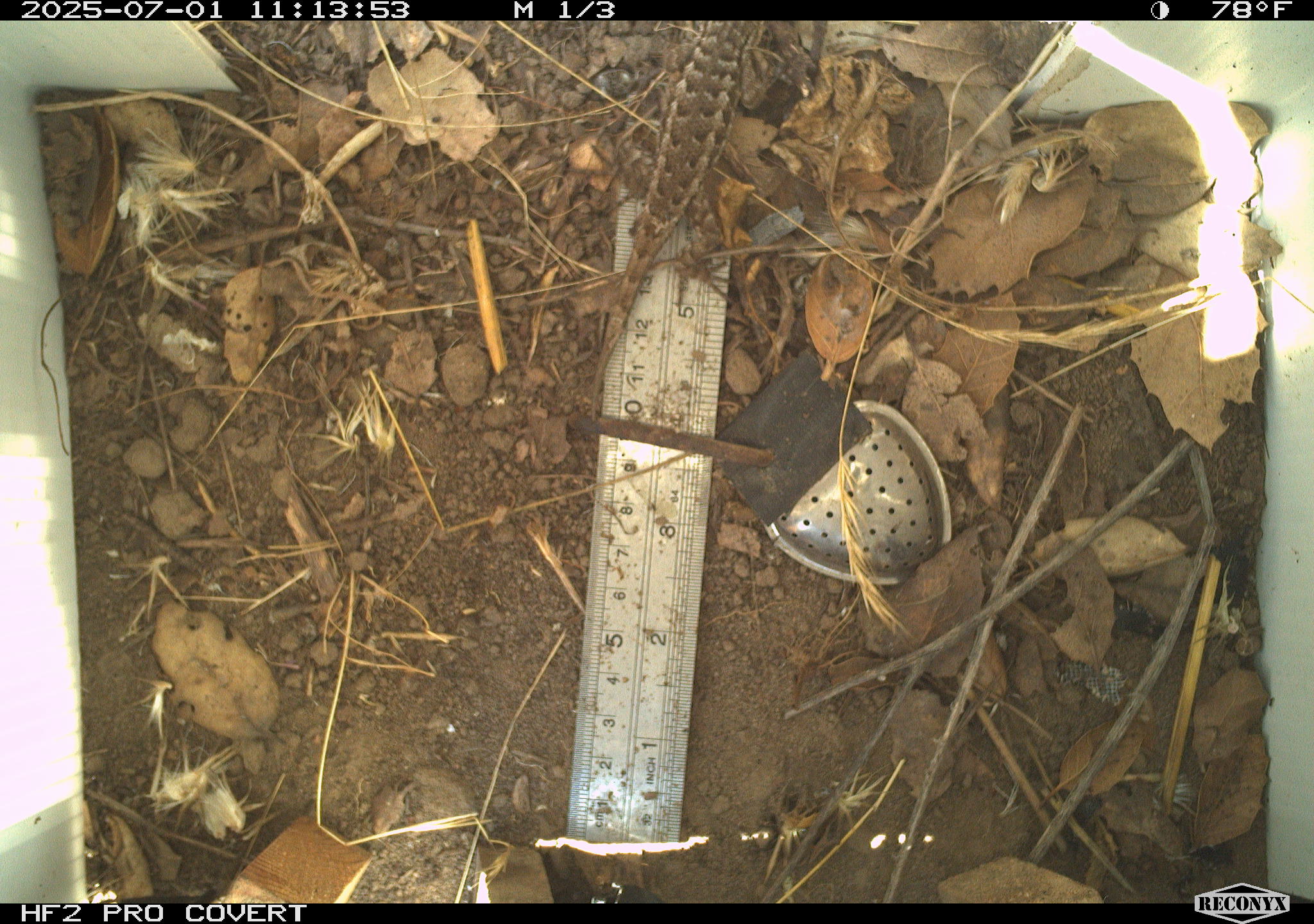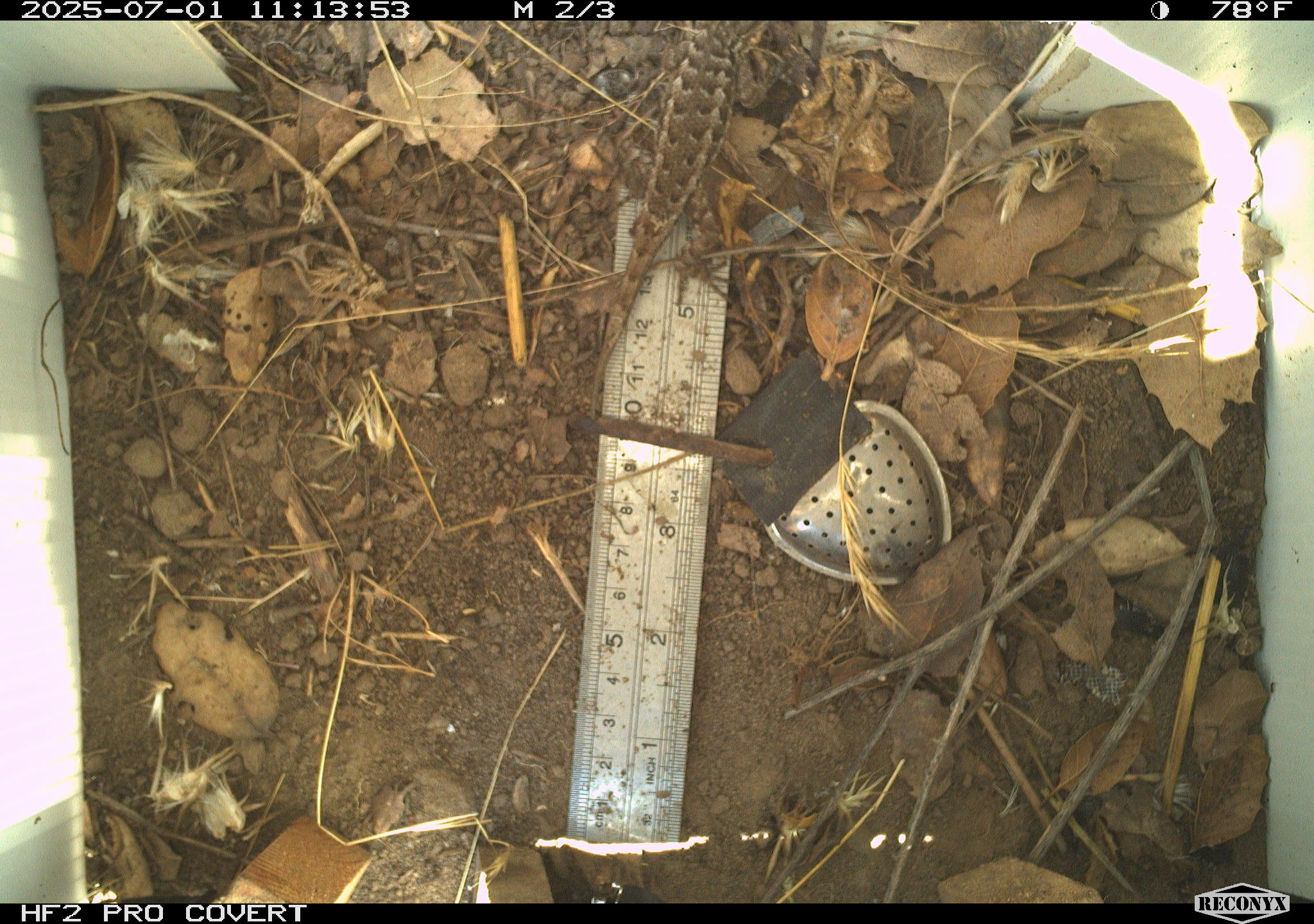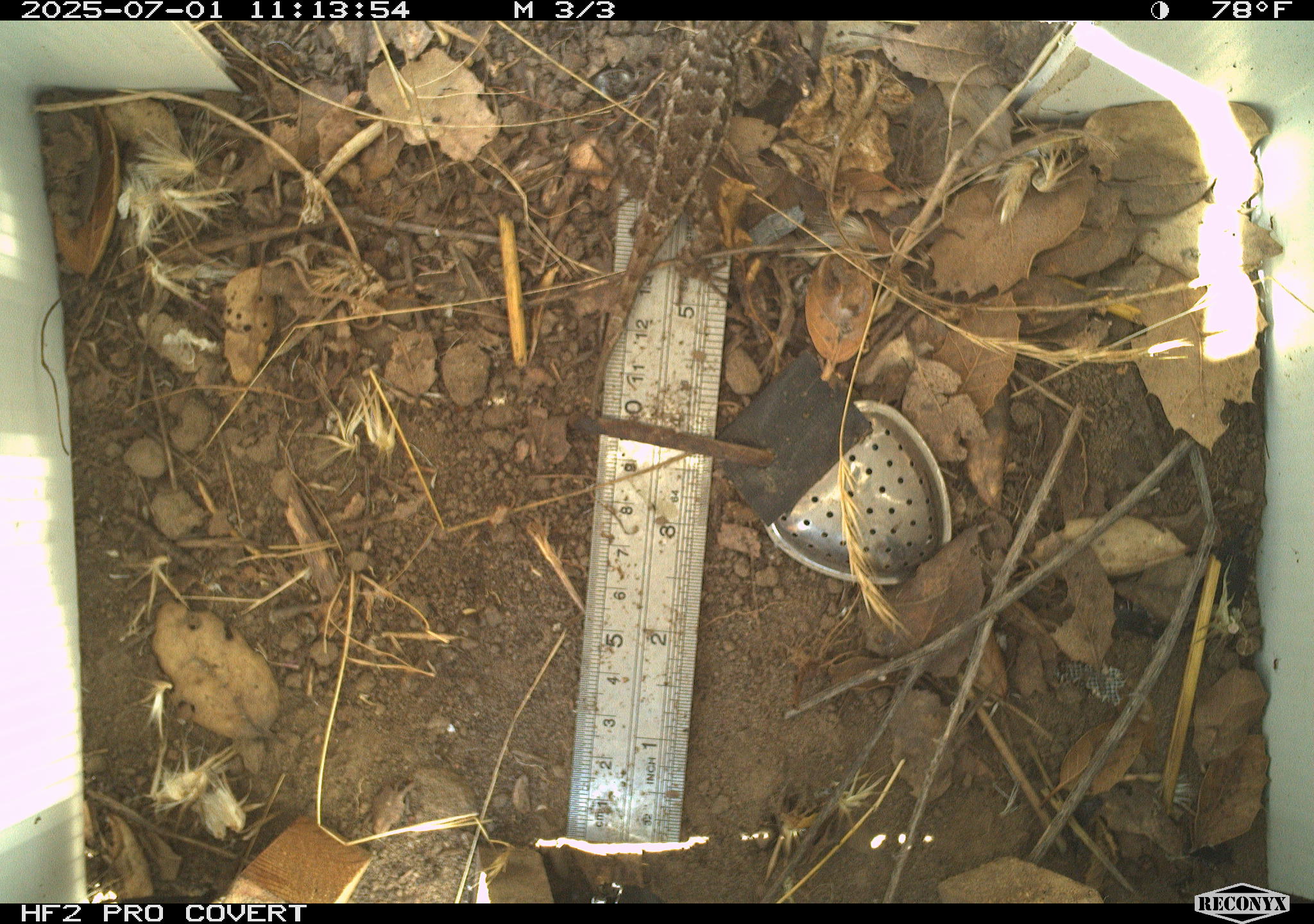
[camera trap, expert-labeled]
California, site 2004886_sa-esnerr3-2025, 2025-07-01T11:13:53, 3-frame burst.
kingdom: Animalia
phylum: Chordata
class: Reptilia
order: Squamata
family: Phrynosomatidae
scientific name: Phrynosomatidae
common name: north american spiny lizards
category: sceloporus/uta species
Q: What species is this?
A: Sceloporus/uta species (north american spiny lizards) (Phrynosomatidae).